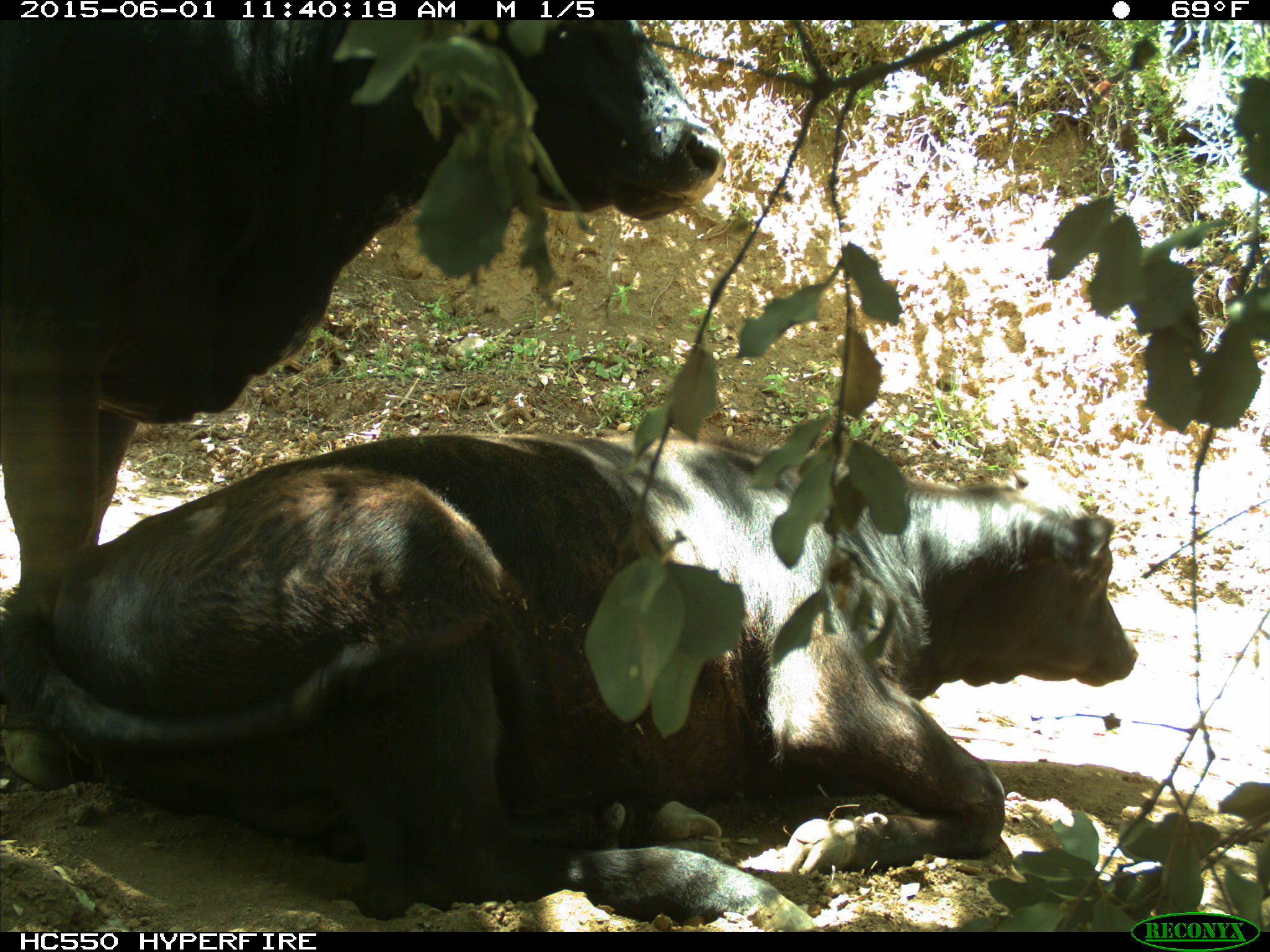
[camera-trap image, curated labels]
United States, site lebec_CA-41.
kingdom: Animalia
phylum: Chordata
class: Mammalia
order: Artiodactyla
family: Bovidae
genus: Bos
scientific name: Bos taurus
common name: domestic cow